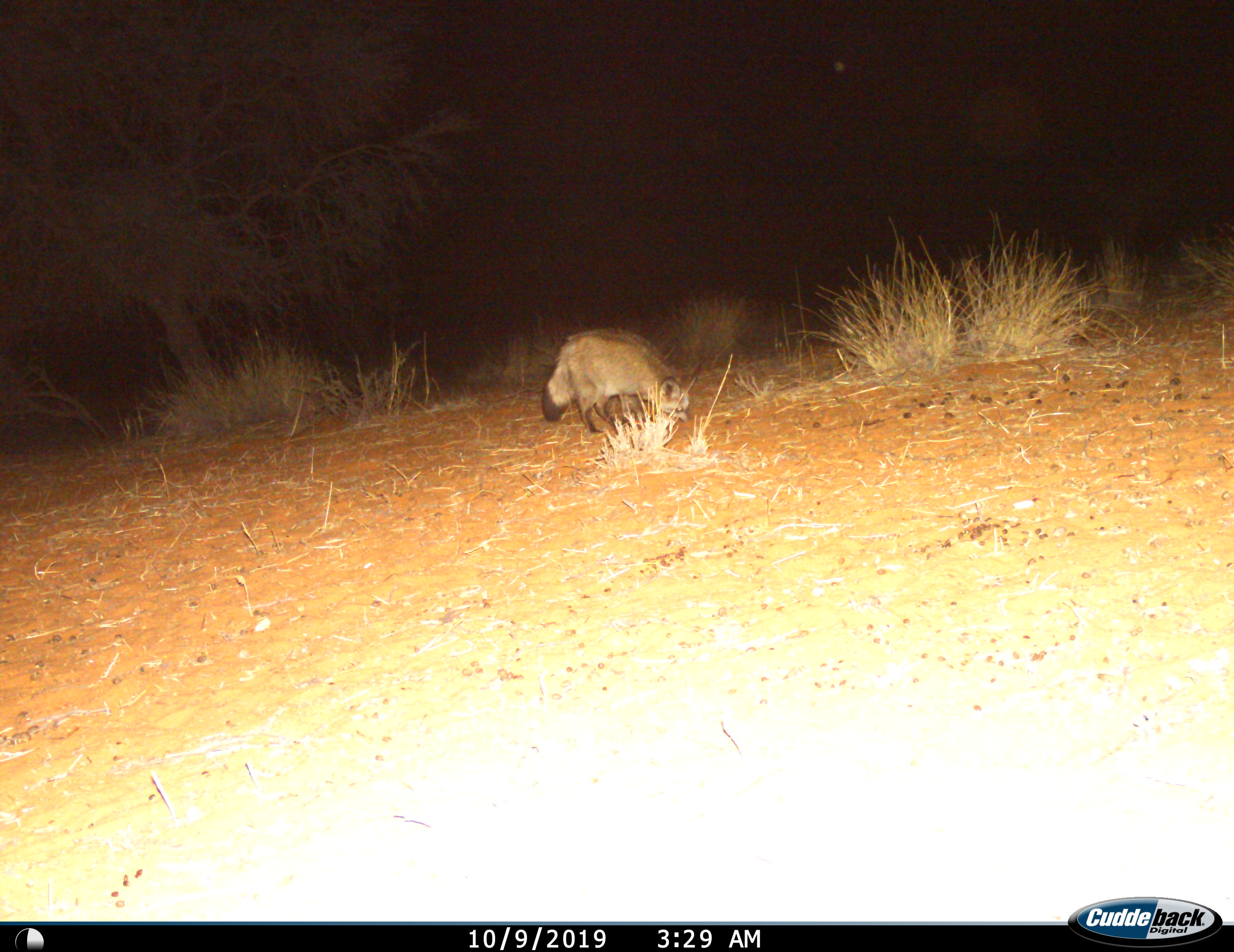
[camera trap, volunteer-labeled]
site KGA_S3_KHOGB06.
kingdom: Animalia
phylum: Chordata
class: Mammalia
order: Carnivora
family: Canidae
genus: Otocyon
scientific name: Otocyon megalotis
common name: bat-eared fox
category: foxbateared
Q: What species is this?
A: Foxbateared (bat-eared fox) (Otocyon megalotis).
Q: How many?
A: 1.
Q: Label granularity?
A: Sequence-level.